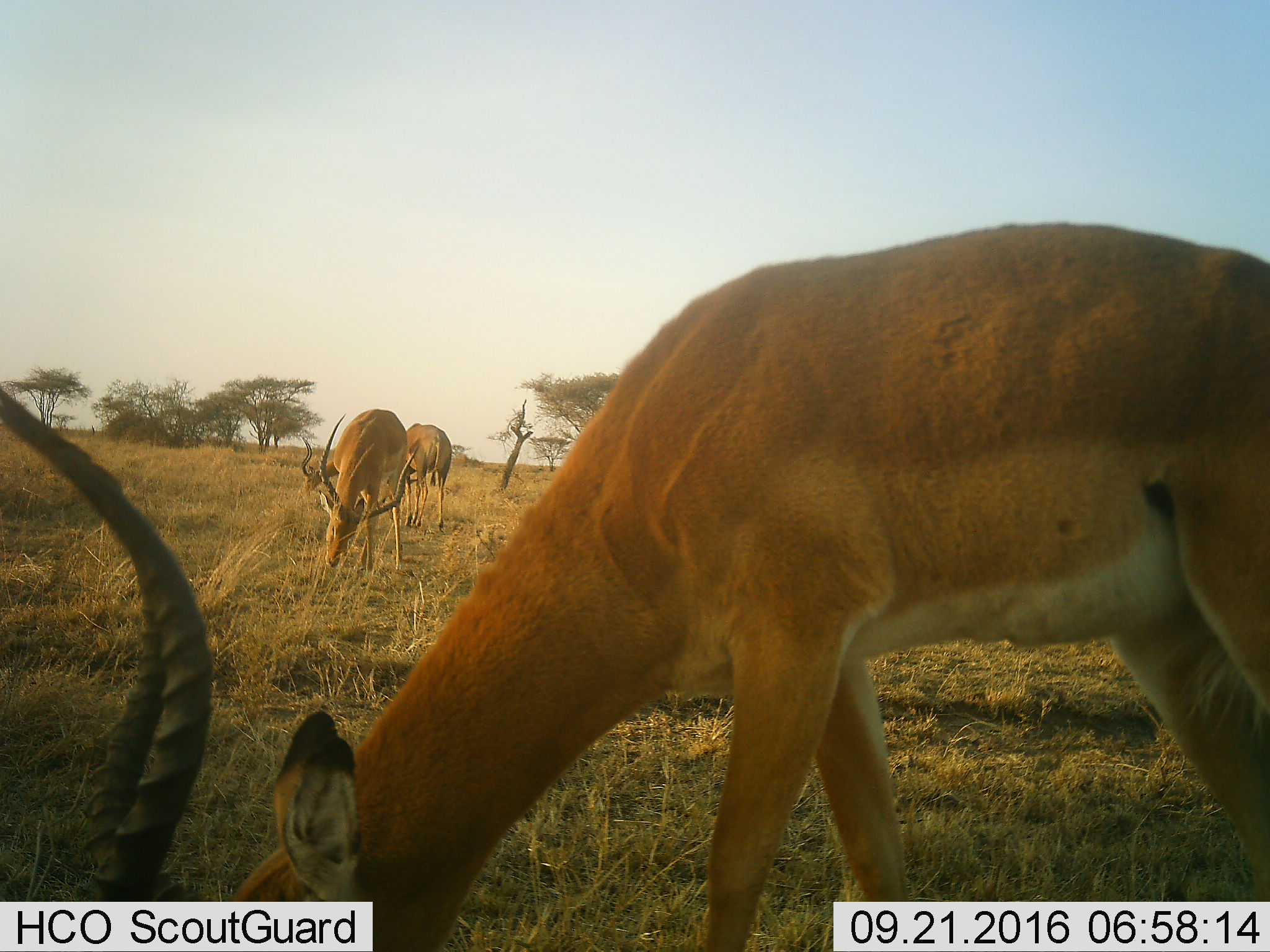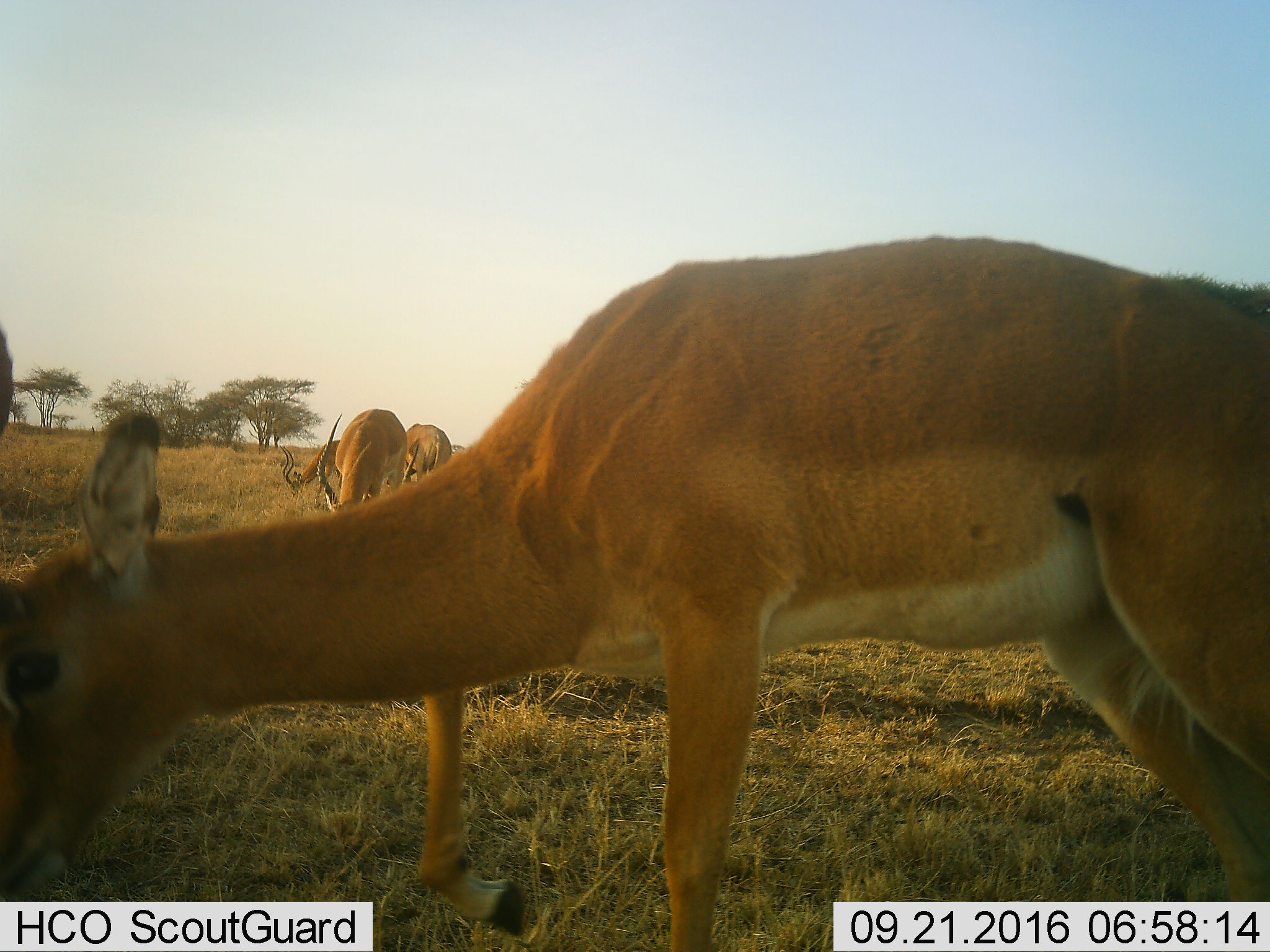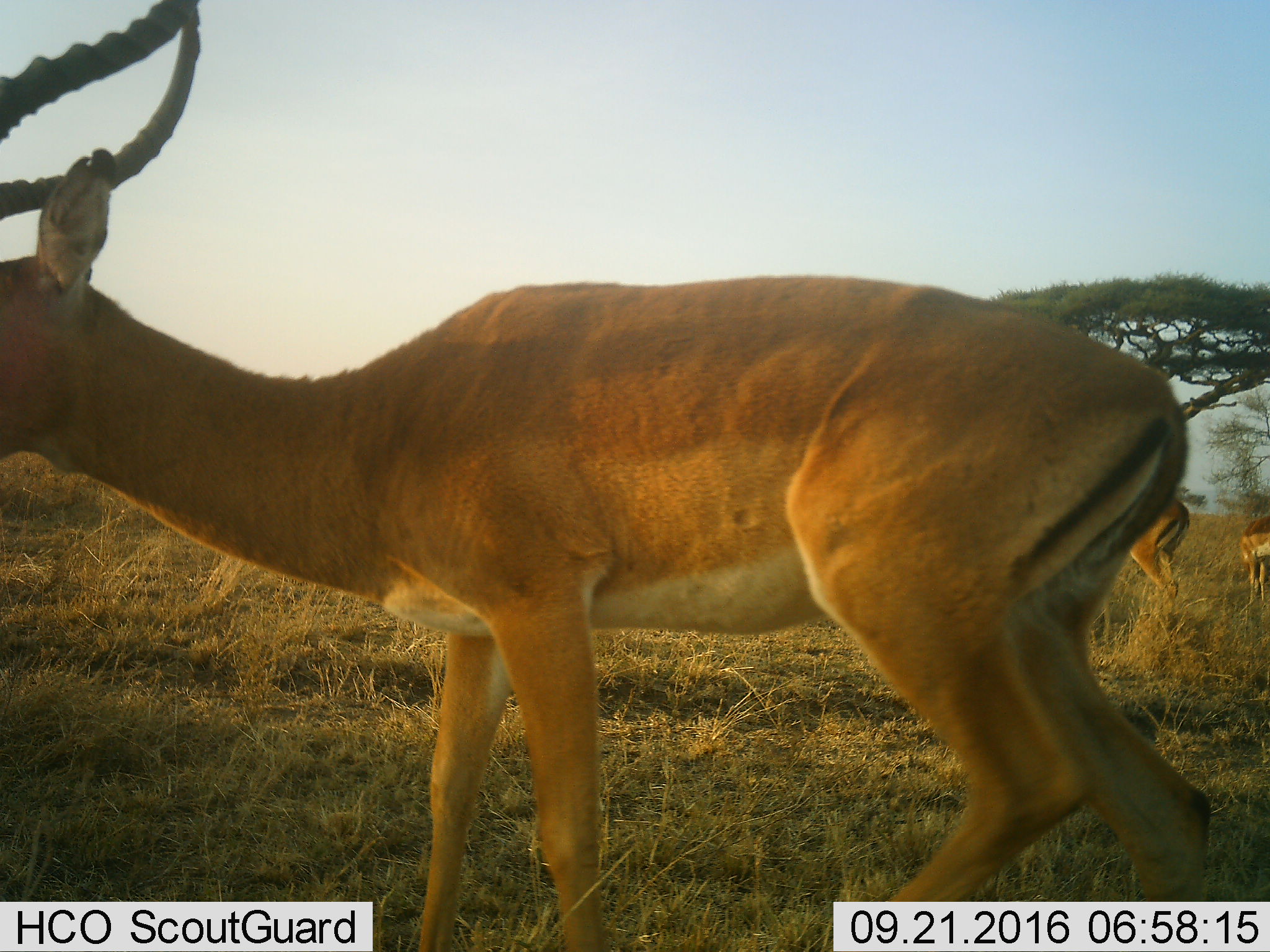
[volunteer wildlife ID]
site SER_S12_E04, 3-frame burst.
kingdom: Animalia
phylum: Chordata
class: Mammalia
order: Artiodactyla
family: Bovidae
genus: Aepyceros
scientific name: Aepyceros melampus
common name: impala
Impala (Aepyceros melampus), count 6. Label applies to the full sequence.